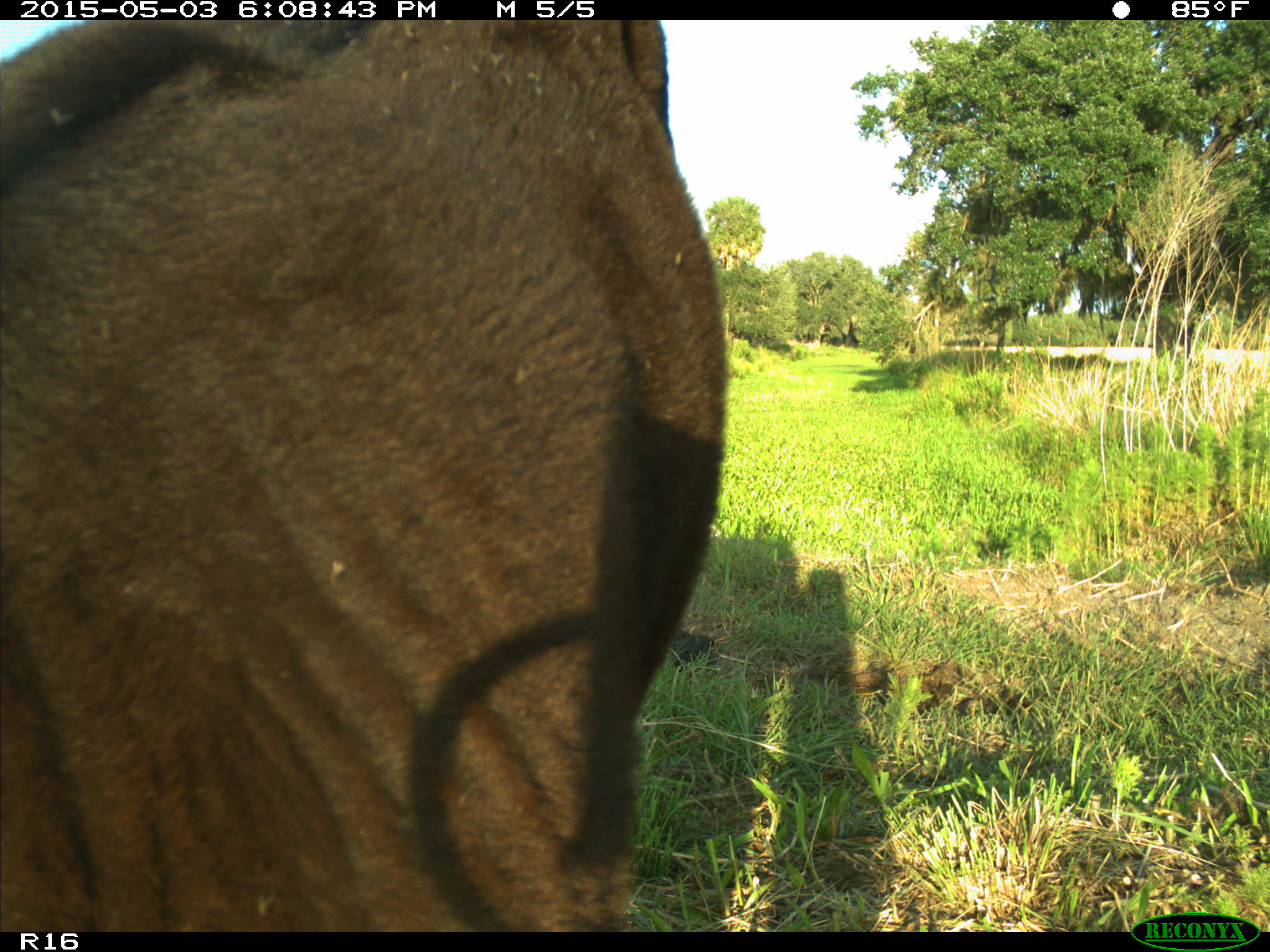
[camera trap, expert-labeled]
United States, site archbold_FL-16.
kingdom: Animalia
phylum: Chordata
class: Mammalia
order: Artiodactyla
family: Bovidae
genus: Bos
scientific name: Bos taurus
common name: domestic cow